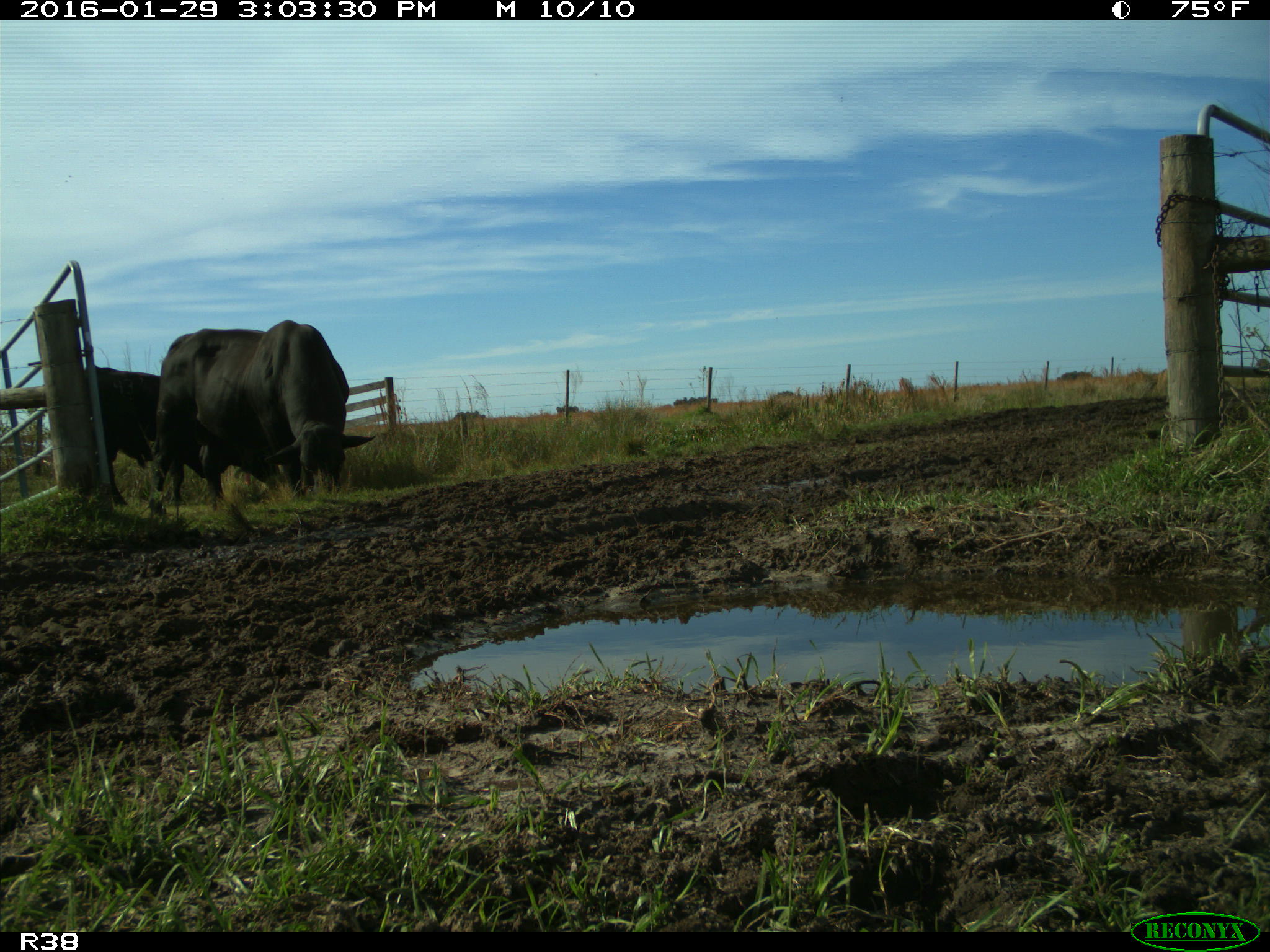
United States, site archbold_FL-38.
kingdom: Animalia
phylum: Chordata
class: Mammalia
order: Artiodactyla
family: Bovidae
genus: Bos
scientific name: Bos taurus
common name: domestic cow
Bos taurus (domestic cow).